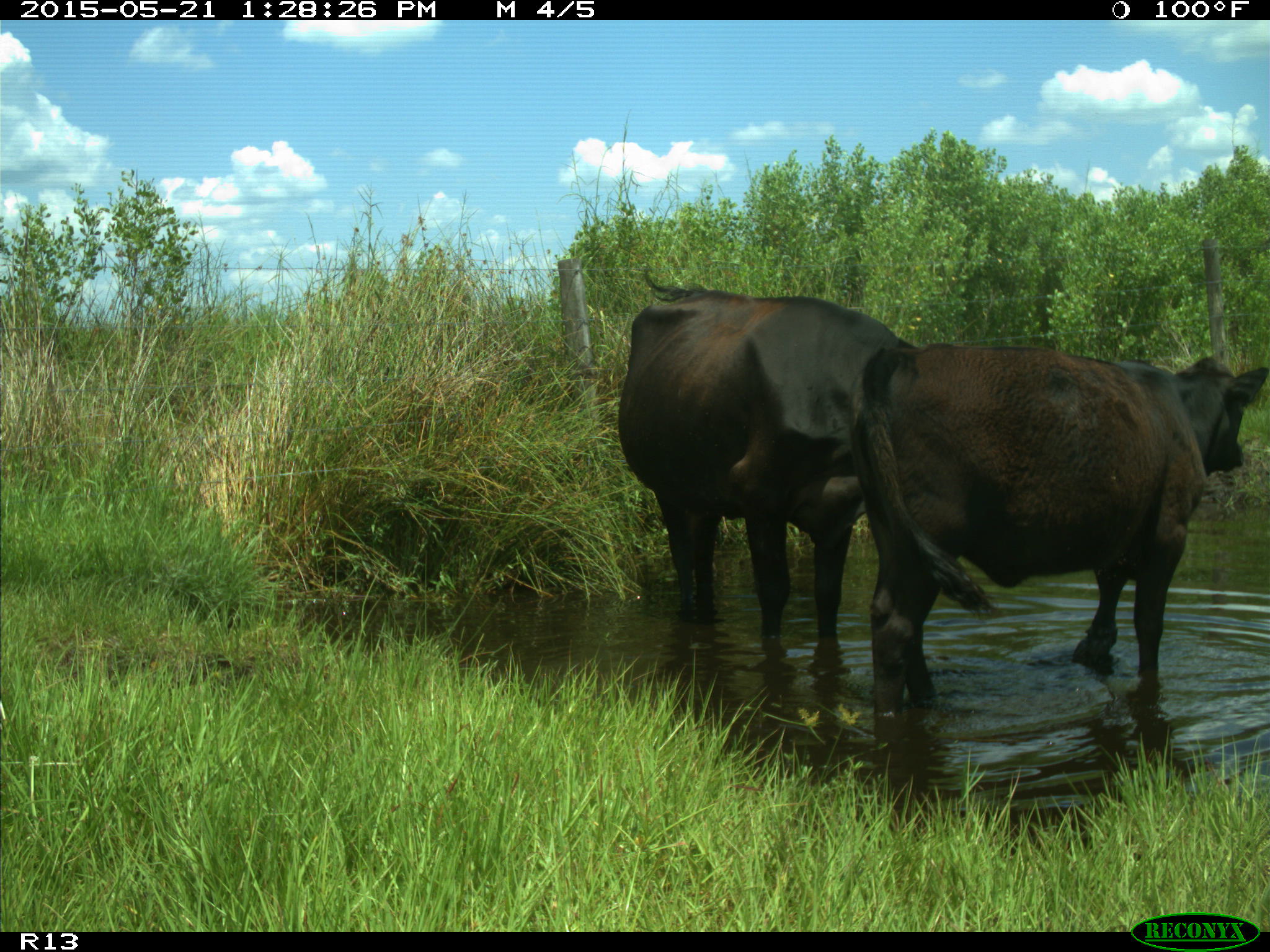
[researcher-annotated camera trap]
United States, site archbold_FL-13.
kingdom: Animalia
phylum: Chordata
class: Mammalia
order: Artiodactyla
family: Bovidae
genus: Bos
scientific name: Bos taurus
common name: domestic cow